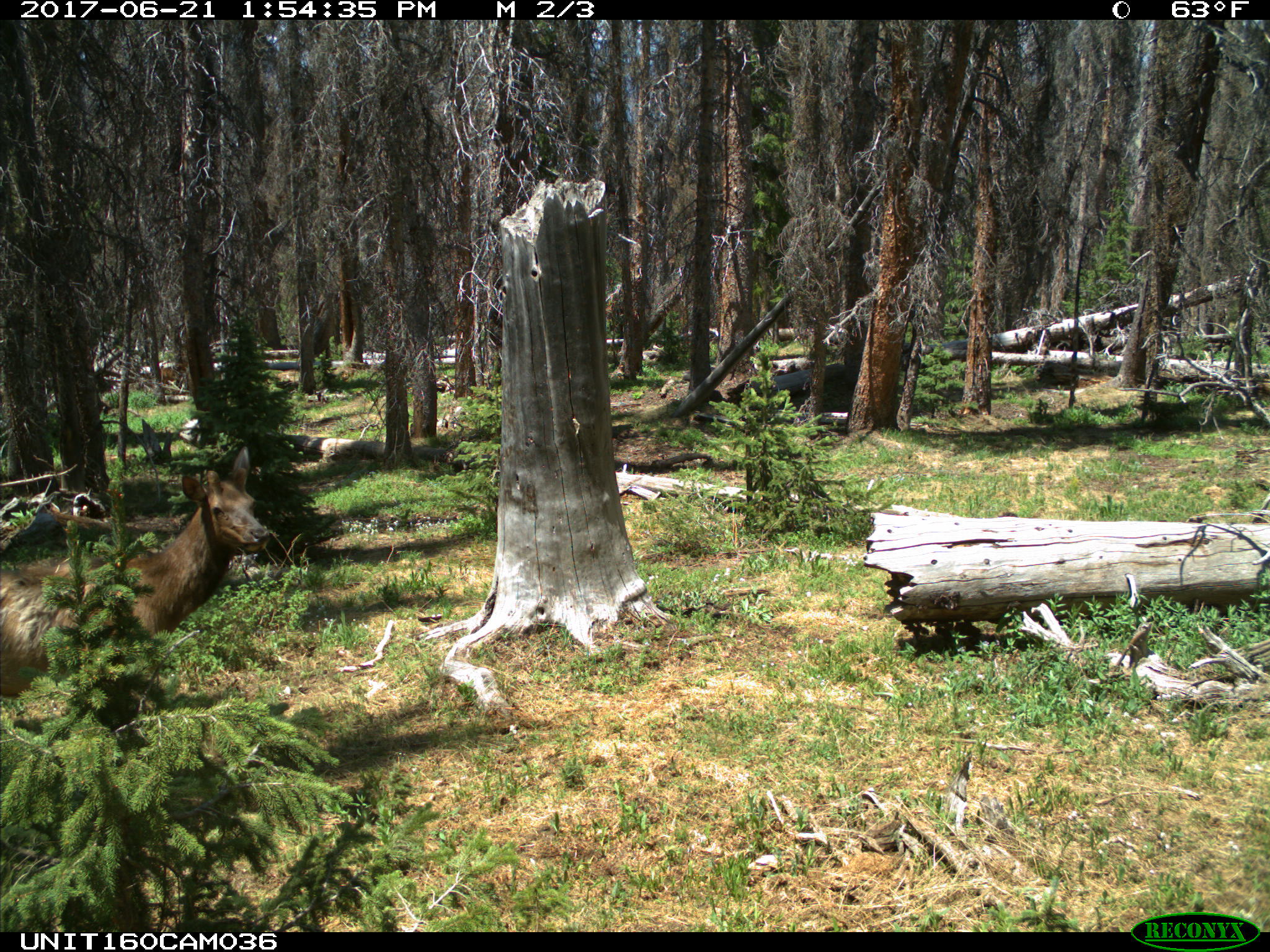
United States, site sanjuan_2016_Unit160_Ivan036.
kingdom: Animalia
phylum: Chordata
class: Mammalia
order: Artiodactyla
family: Cervidae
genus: Cervus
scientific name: Cervus elaphus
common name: red deer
Cervus elaphus (red deer).